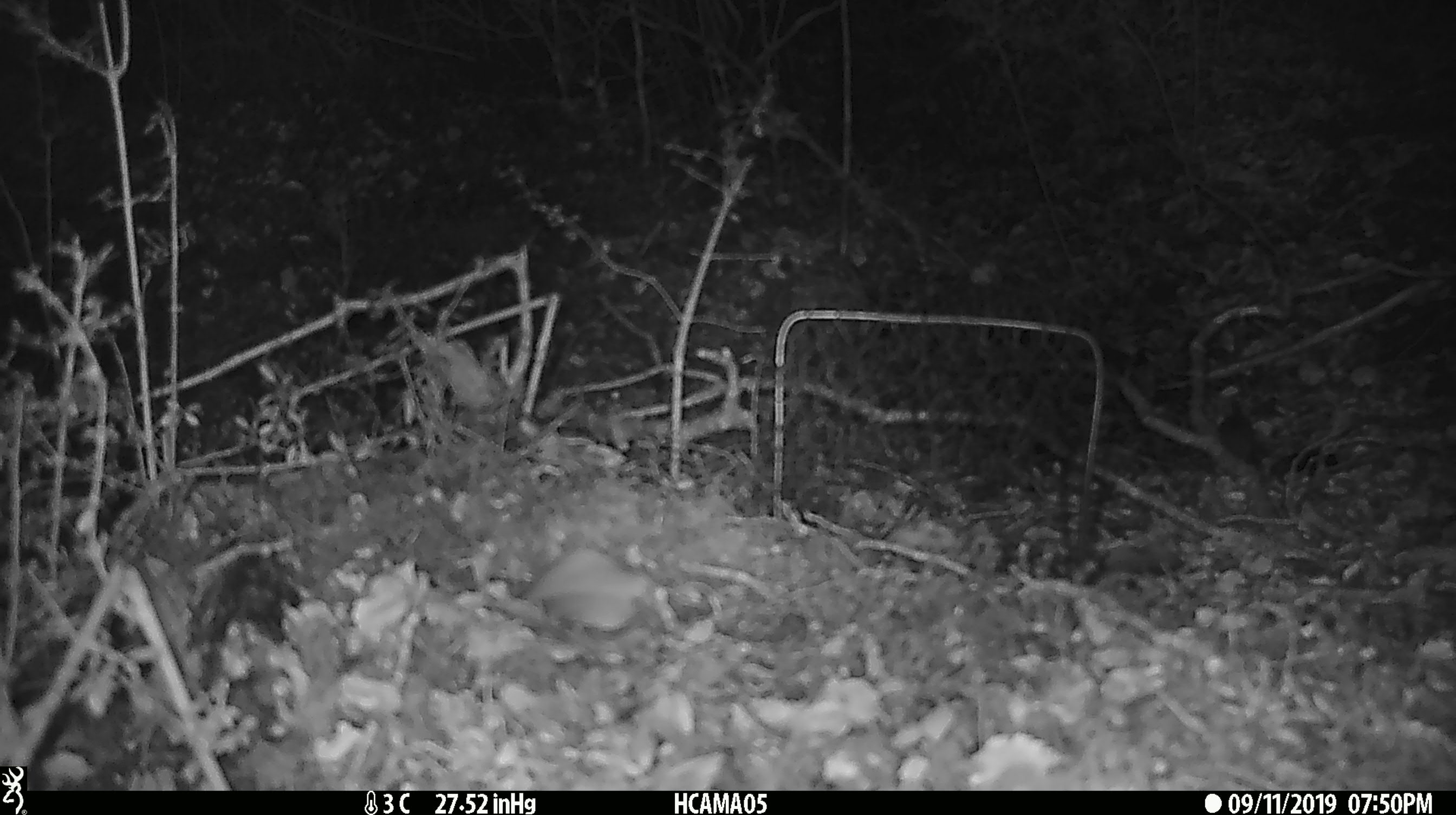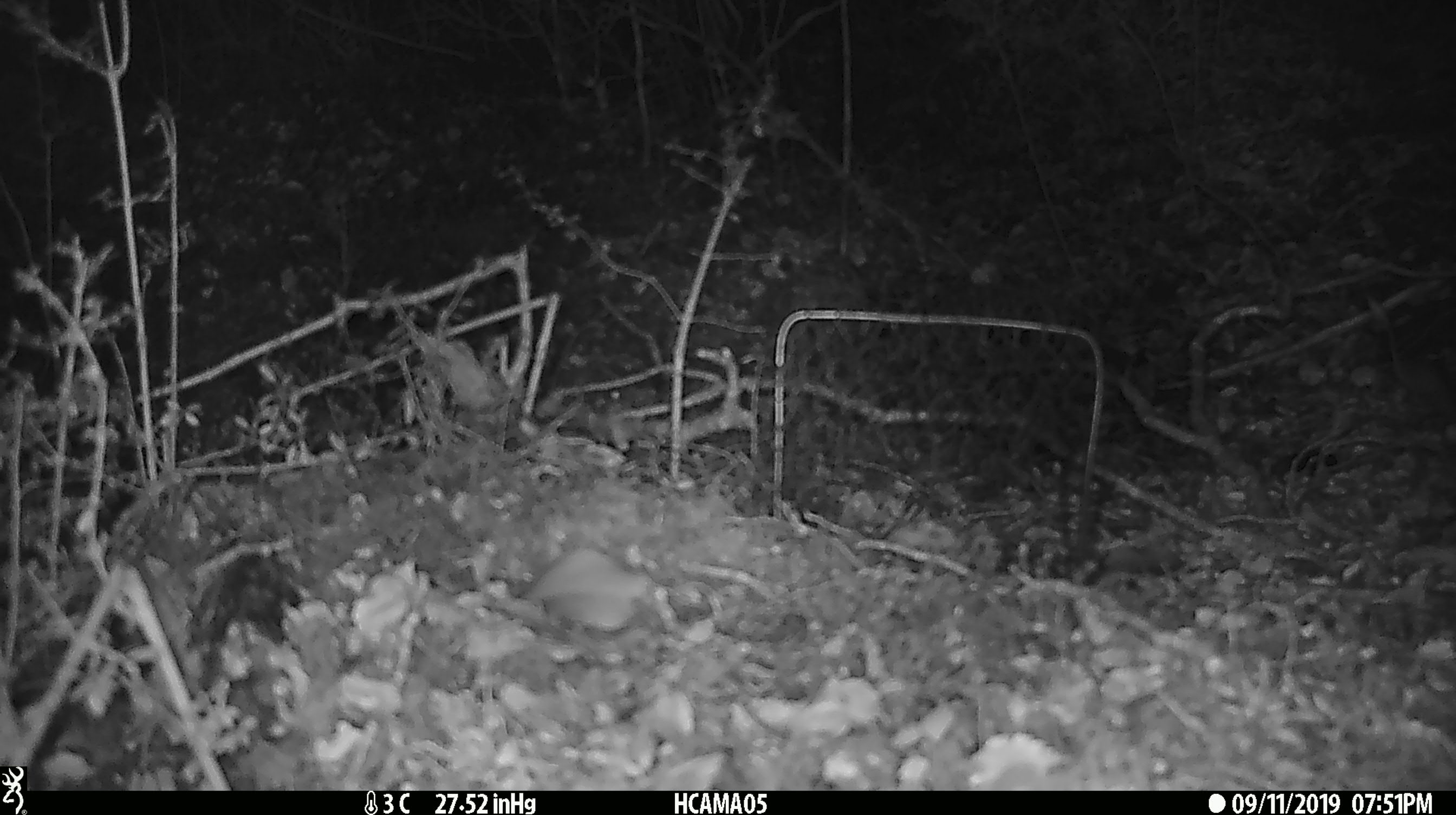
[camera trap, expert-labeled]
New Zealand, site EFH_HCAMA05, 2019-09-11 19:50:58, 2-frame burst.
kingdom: Animalia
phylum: Chordata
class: Mammalia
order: Rodentia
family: Muridae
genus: Mus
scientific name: Mus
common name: mouse